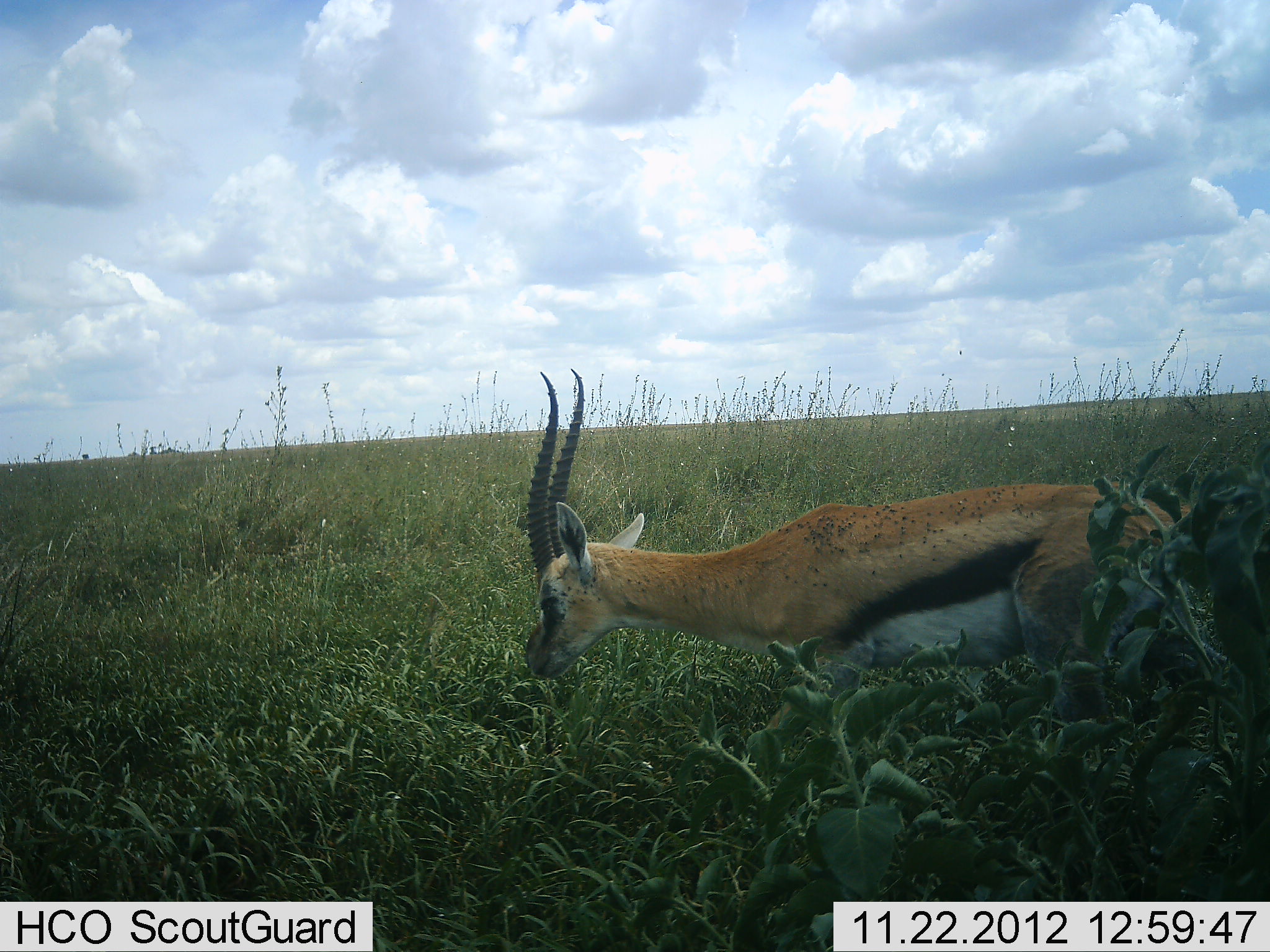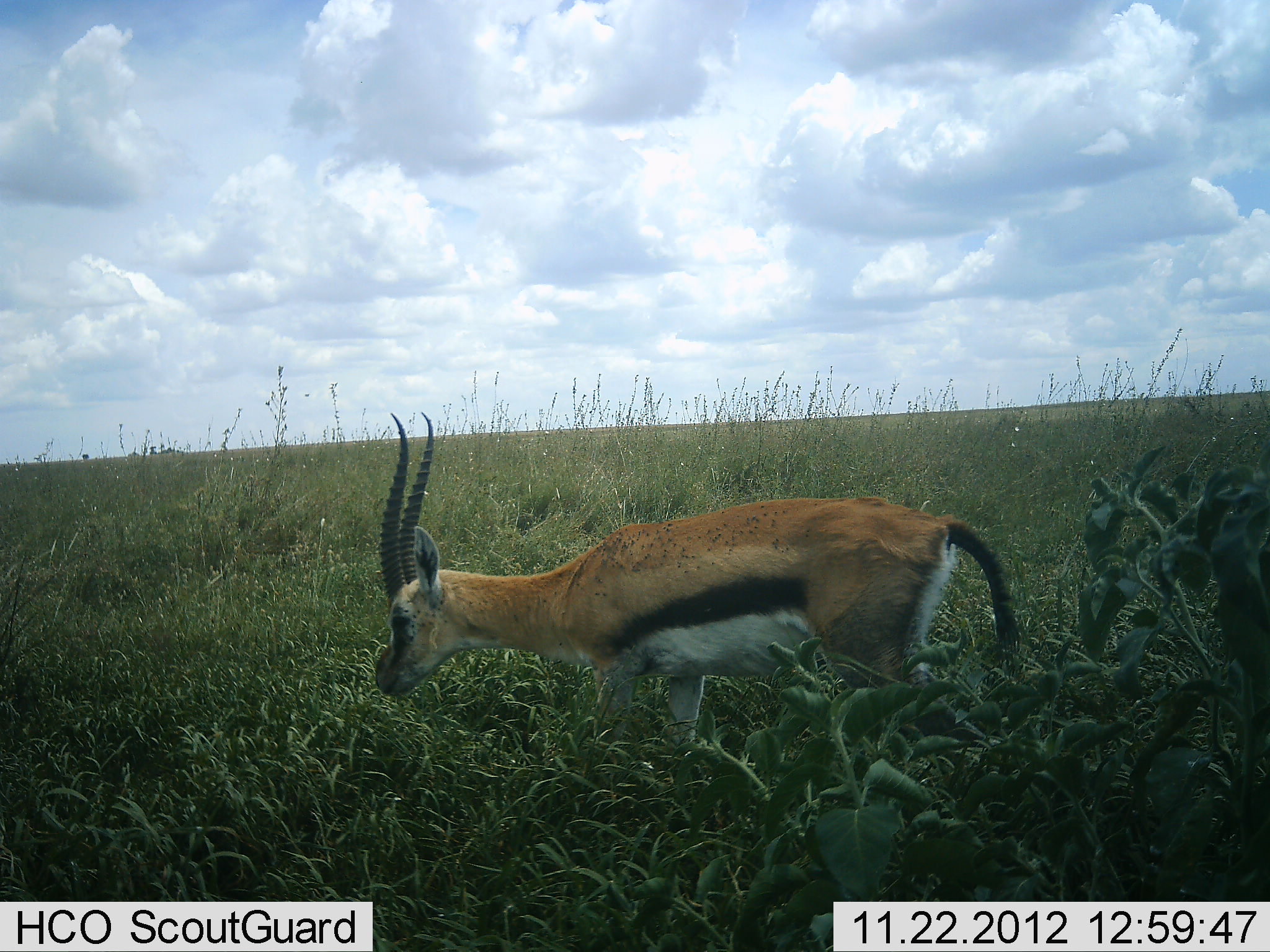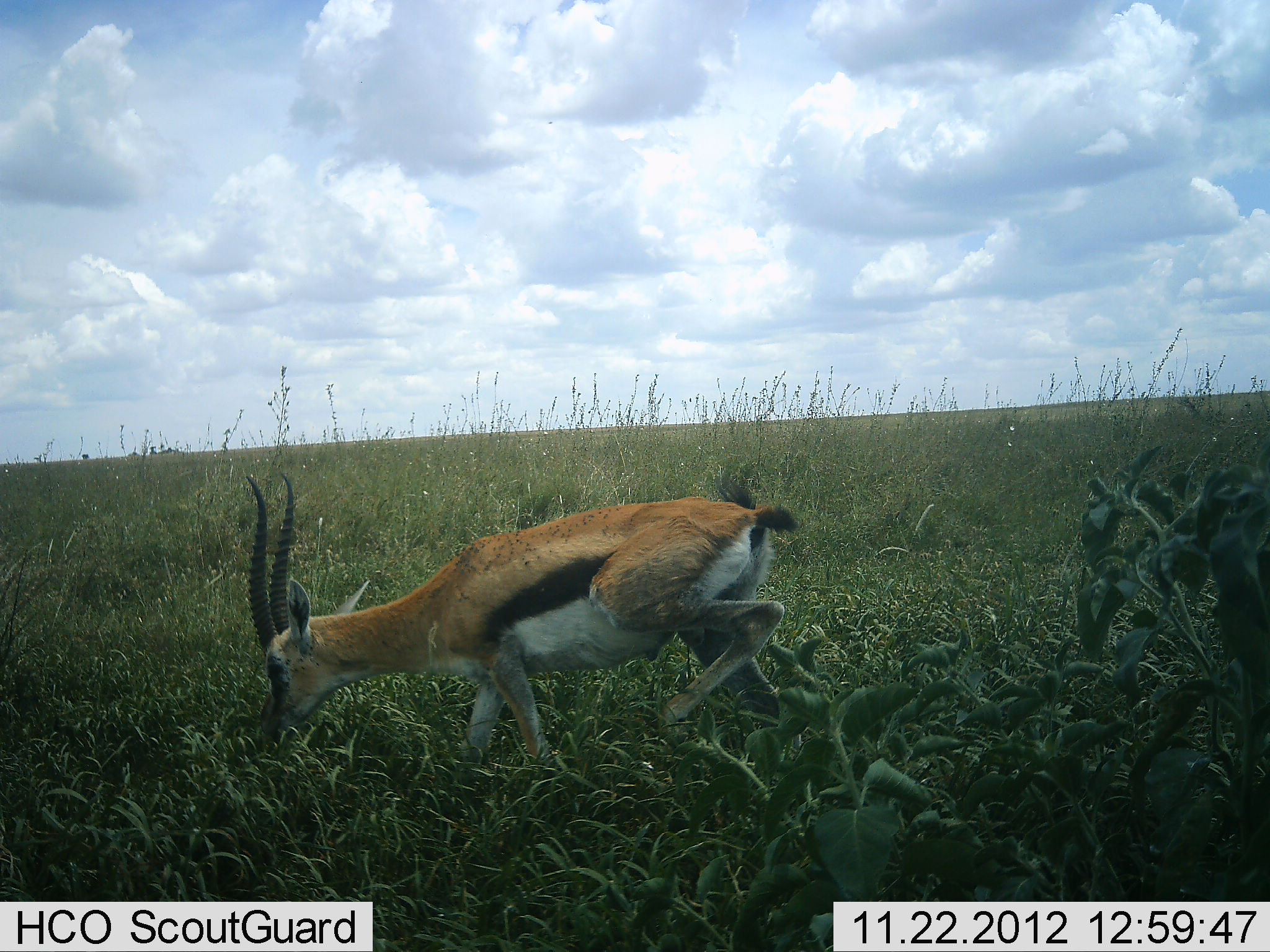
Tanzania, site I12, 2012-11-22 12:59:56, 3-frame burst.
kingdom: Animalia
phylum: Chordata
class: Mammalia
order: Artiodactyla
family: Bovidae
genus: Eudorcas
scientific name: Eudorcas thomsonii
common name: thomson's gazelle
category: gazellethomsons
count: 1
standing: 9%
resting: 0%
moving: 91%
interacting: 0%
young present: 0%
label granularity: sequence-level